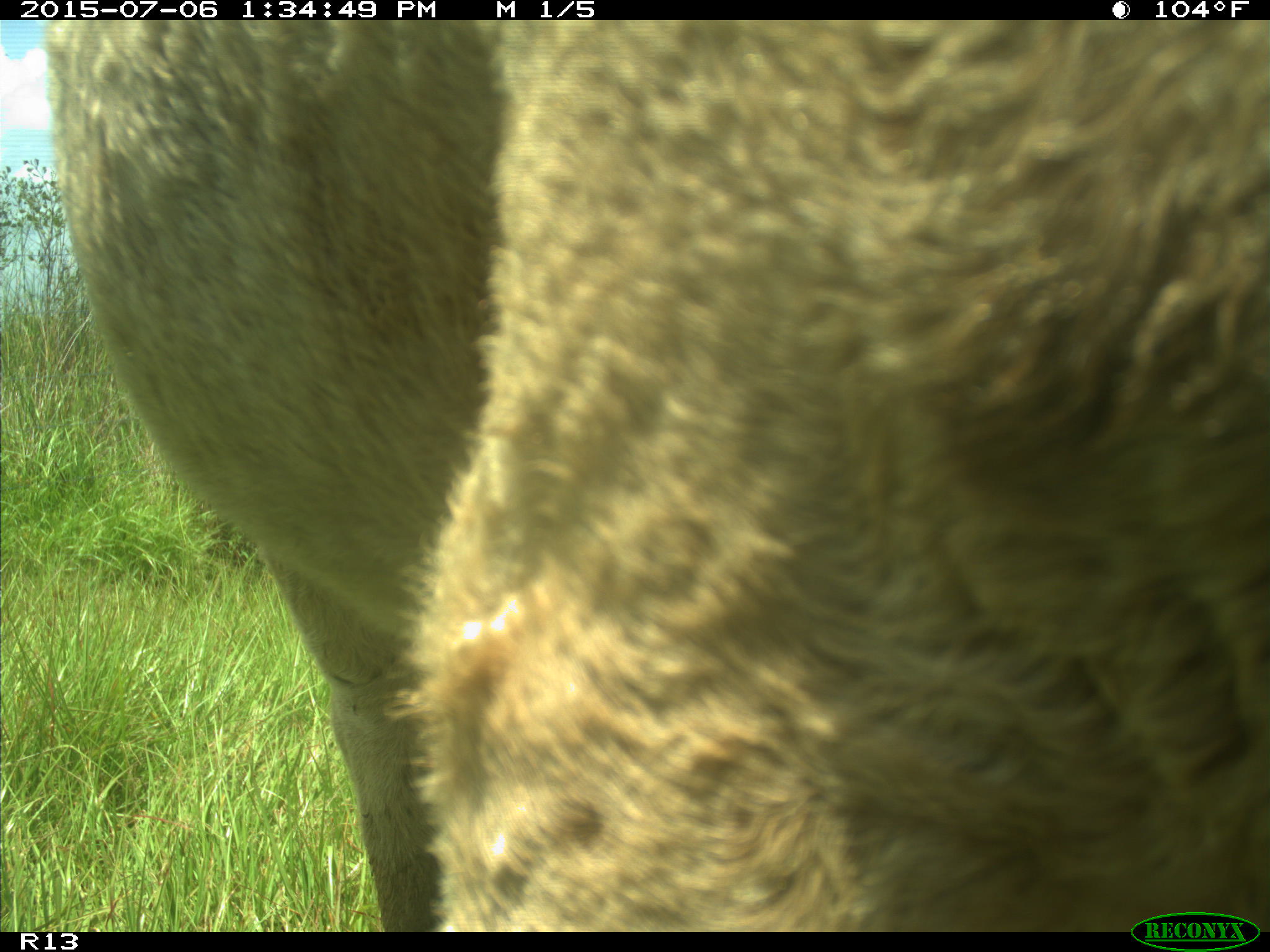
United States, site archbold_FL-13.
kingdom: Animalia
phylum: Chordata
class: Mammalia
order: Artiodactyla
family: Bovidae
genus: Bos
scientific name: Bos taurus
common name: domestic cow